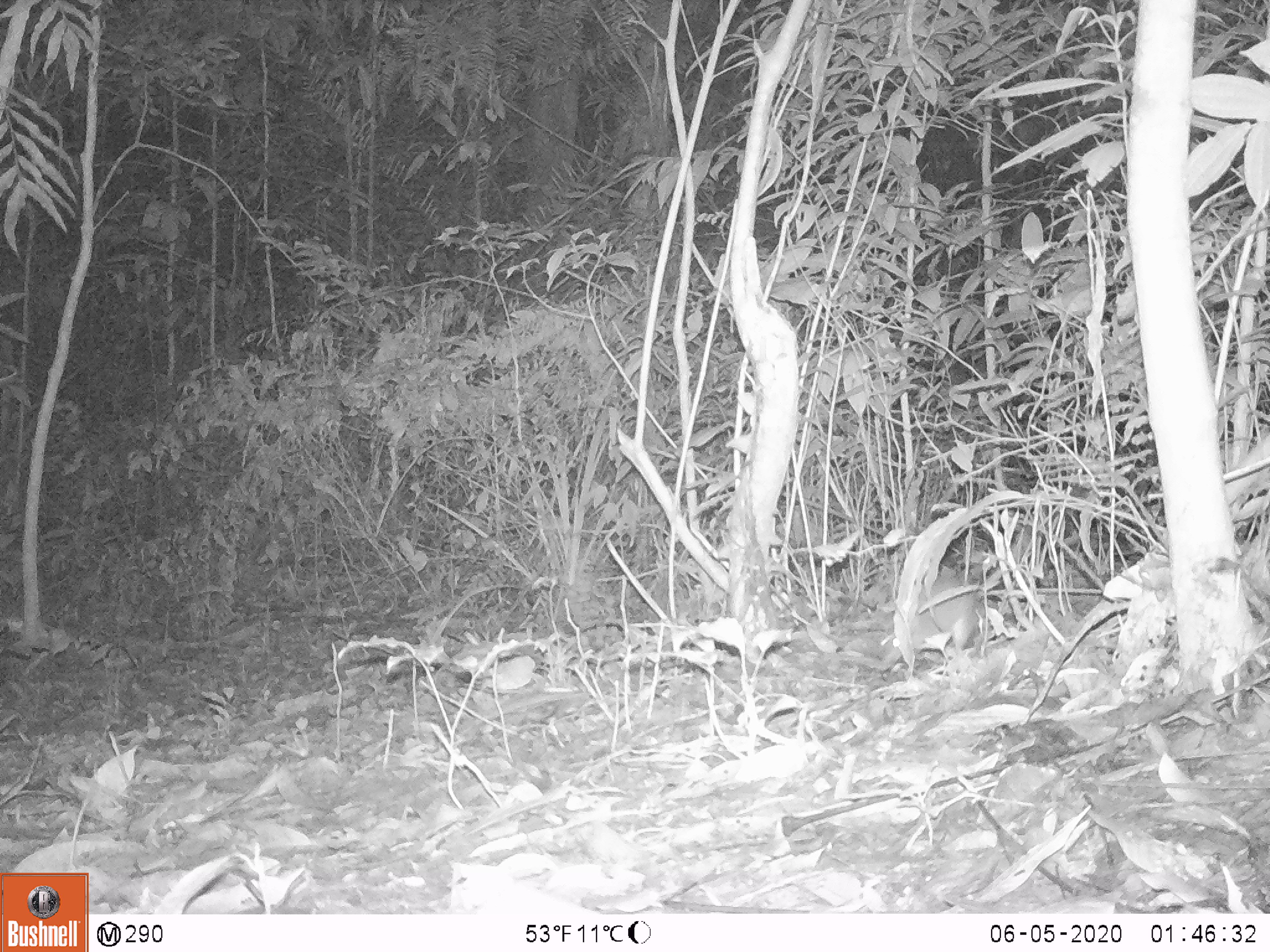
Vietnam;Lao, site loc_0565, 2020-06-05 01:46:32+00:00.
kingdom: Animalia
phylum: Chordata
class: Mammalia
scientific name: Mammalia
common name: mammal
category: unidentified small mammal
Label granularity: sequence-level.